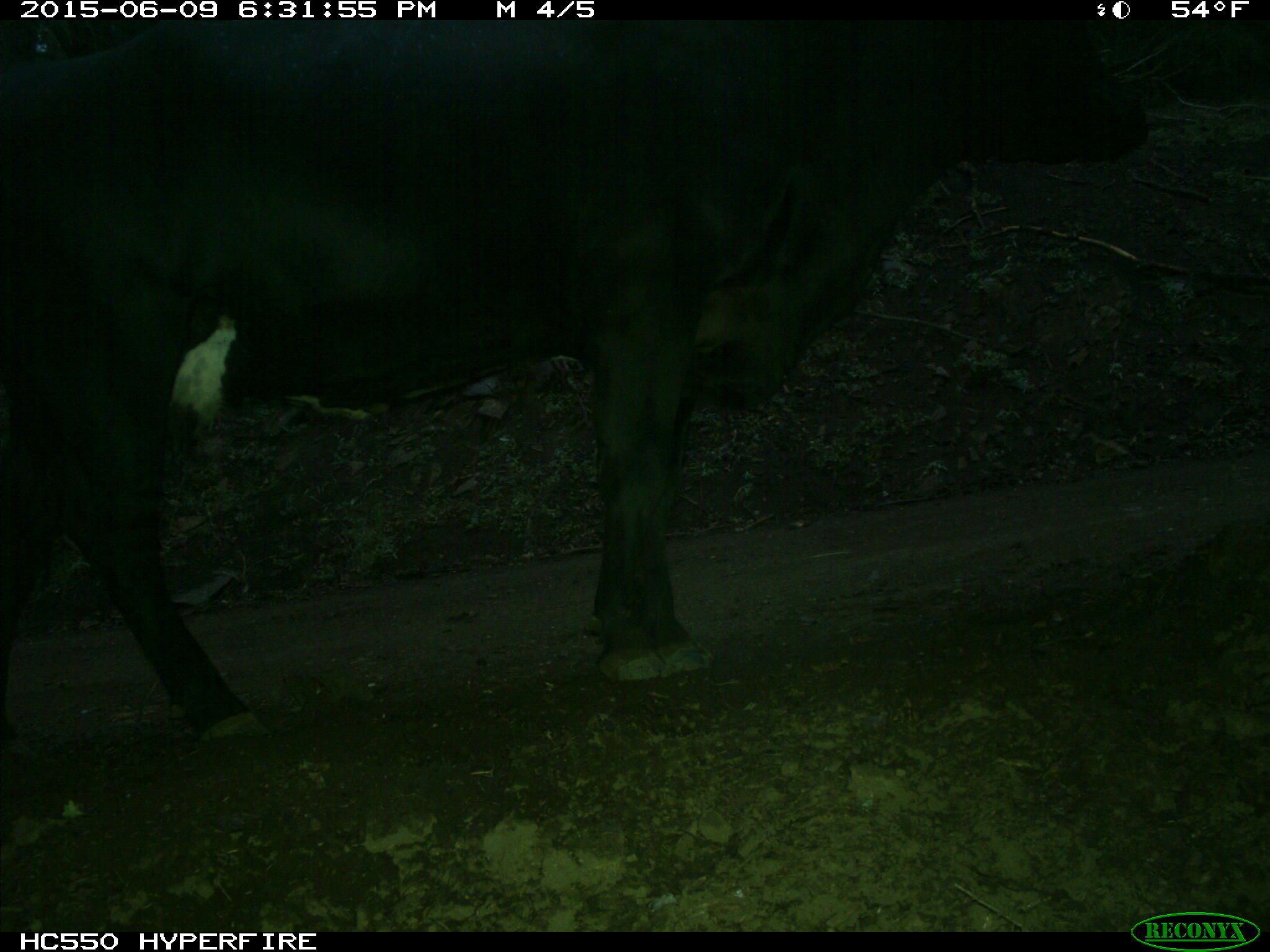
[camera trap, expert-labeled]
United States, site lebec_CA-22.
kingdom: Animalia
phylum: Chordata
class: Mammalia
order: Artiodactyla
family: Bovidae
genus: Bos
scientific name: Bos taurus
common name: domestic cow